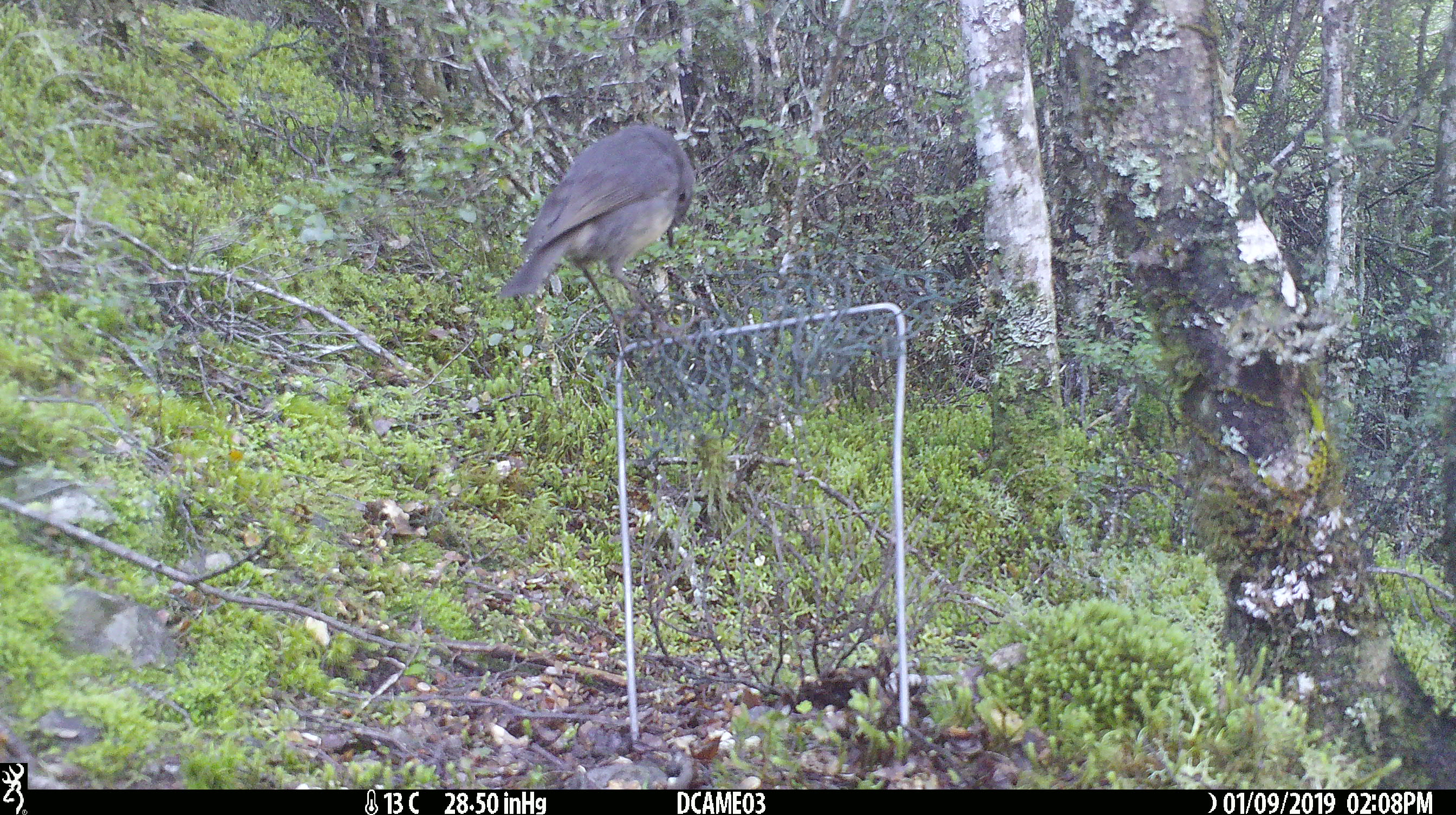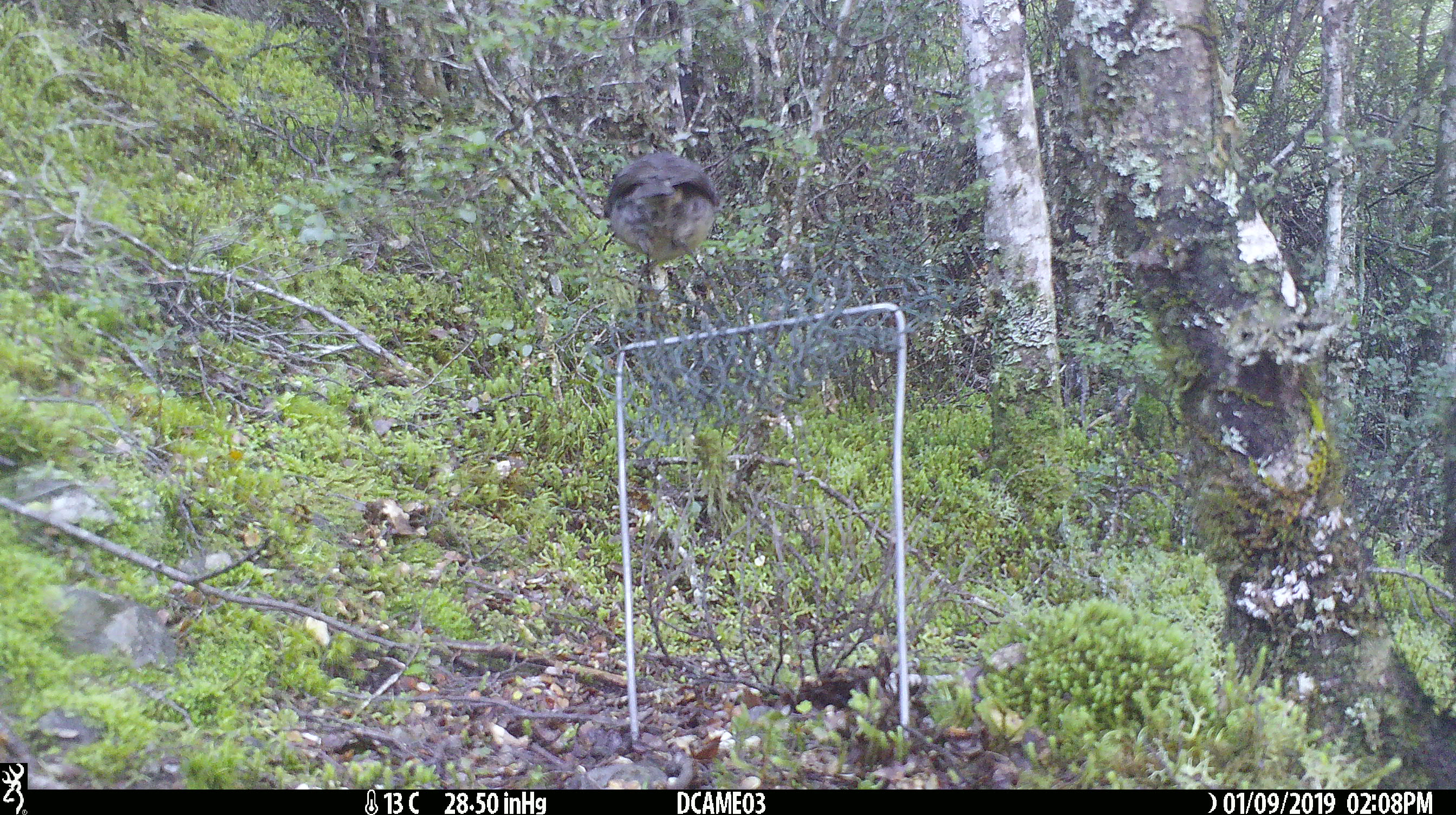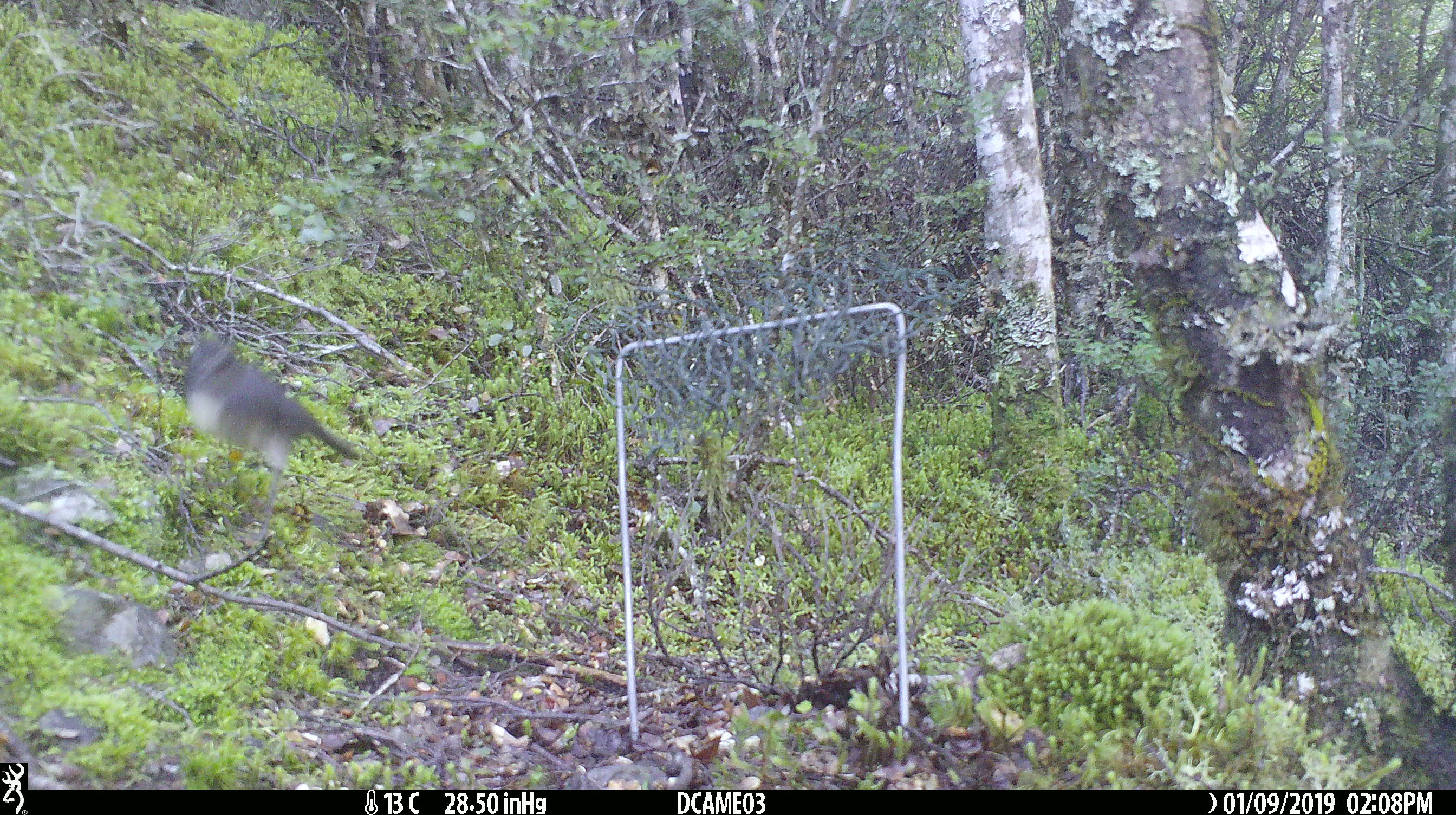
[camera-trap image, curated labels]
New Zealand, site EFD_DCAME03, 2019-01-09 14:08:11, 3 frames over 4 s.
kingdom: Animalia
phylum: Chordata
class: Aves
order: Passeriformes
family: Petroicidae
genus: Petroica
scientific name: Petroica australis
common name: new zealand robin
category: robin